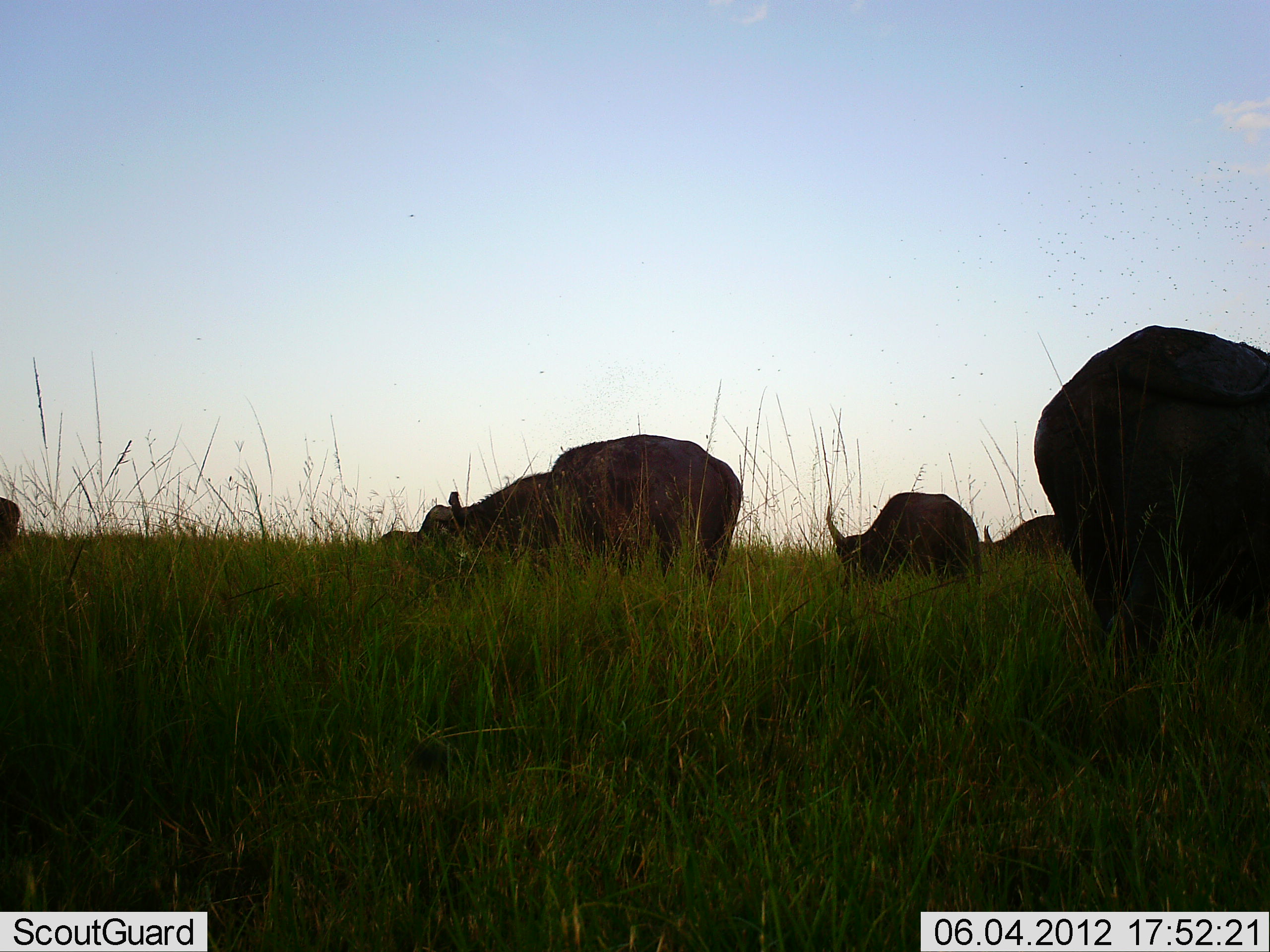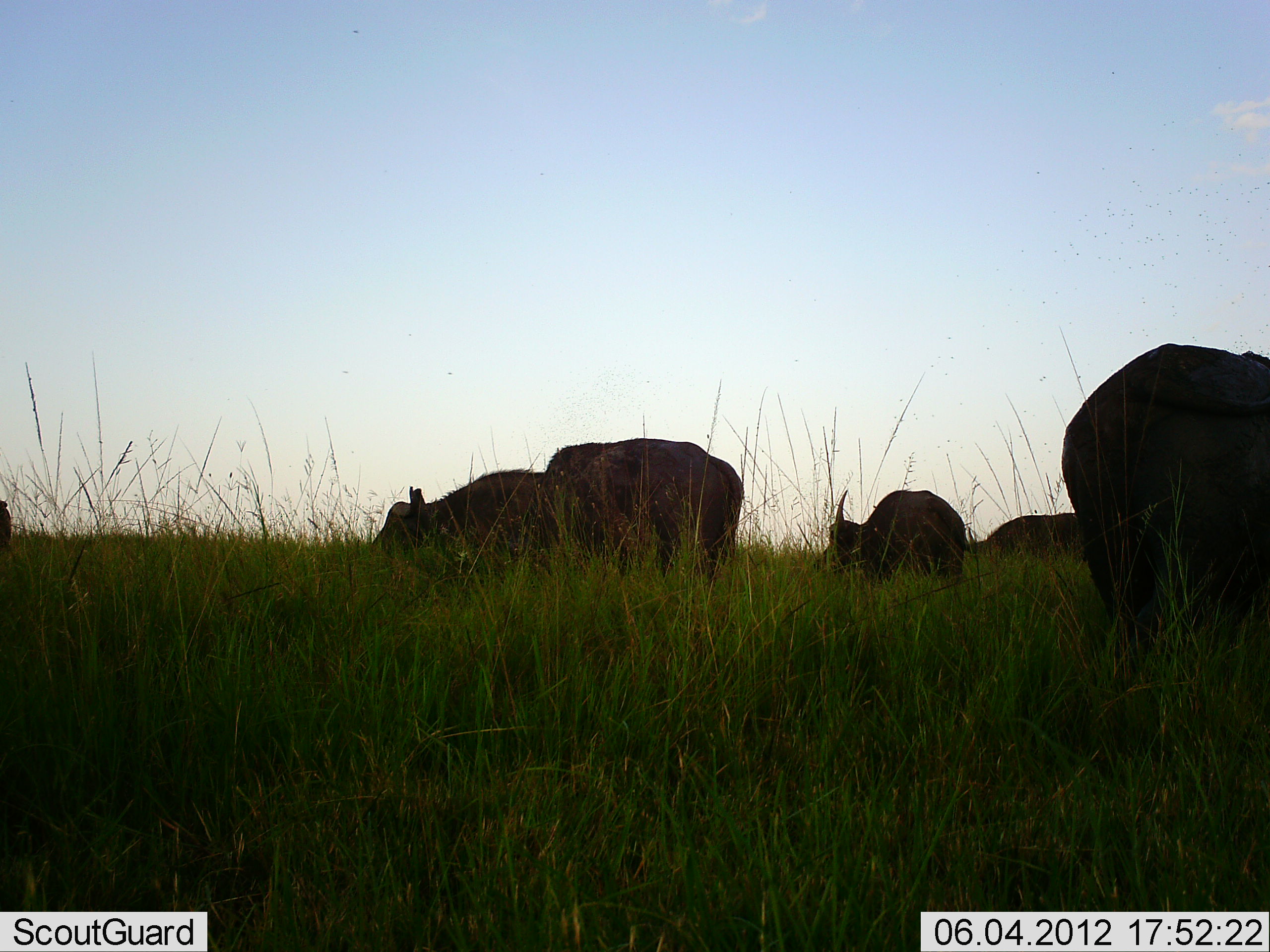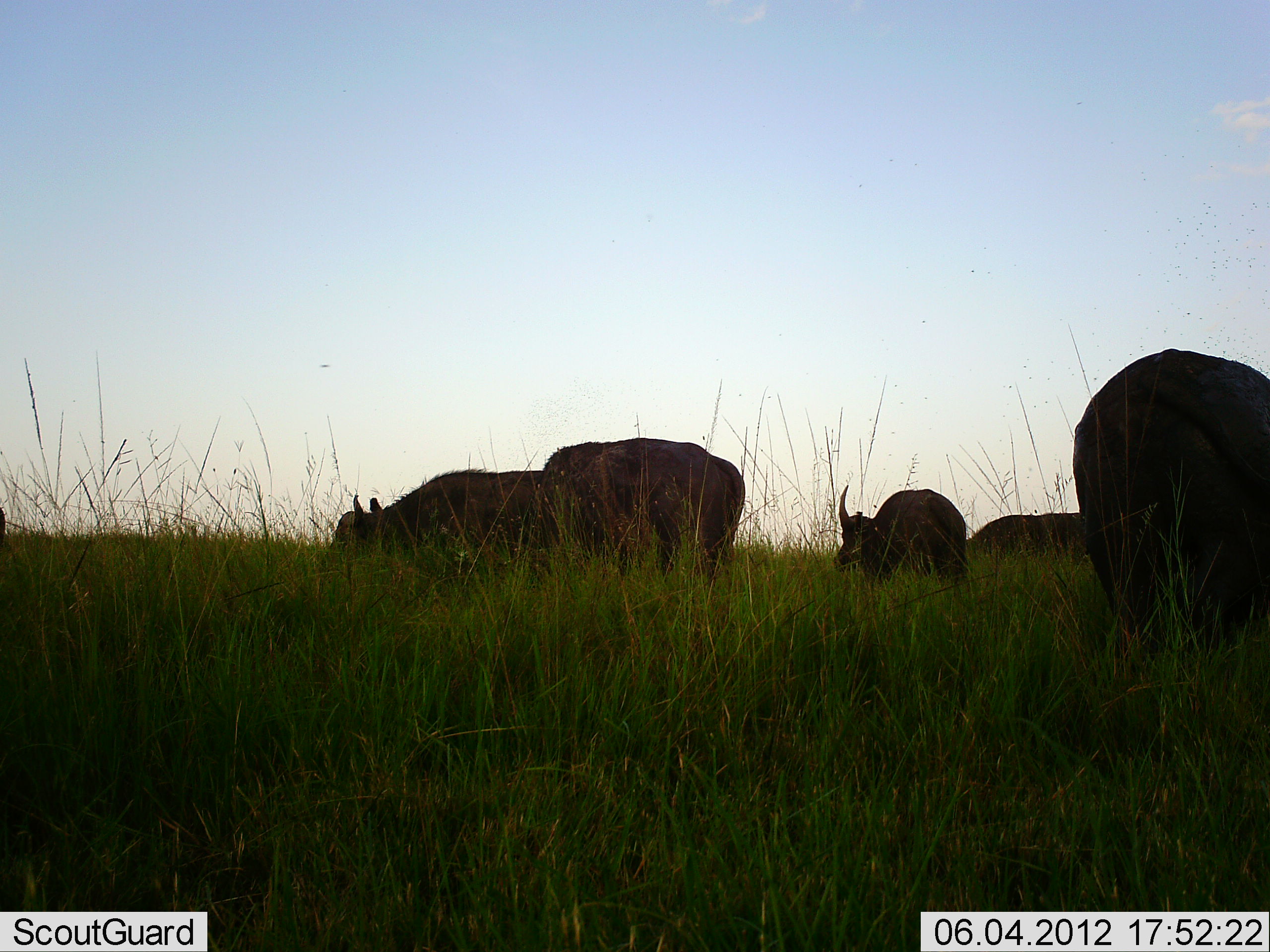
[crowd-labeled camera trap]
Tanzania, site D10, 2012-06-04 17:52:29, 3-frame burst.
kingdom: Animalia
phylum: Chordata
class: Mammalia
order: Artiodactyla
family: Bovidae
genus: Syncerus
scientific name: Syncerus caffer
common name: cape buffalo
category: buffalo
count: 6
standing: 60%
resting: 0%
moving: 0%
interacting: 0%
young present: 0%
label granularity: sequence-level